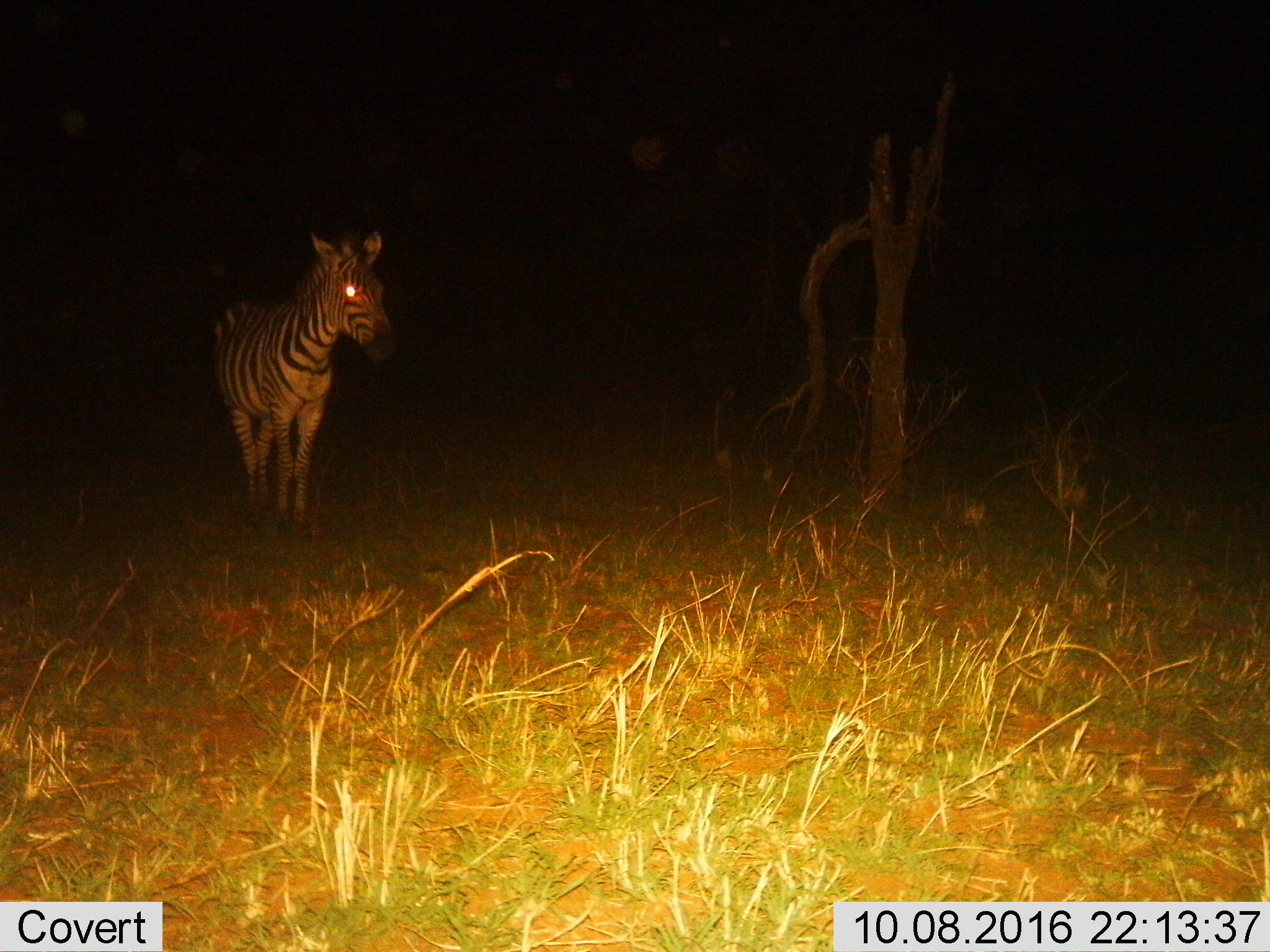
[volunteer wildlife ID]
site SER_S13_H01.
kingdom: Animalia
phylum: Chordata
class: Mammalia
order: Perissodactyla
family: Equidae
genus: Equus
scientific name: Equus quagga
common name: plains zebra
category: zebraplains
Zebraplains (plains zebra) (Equus quagga), count 1. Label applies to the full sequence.